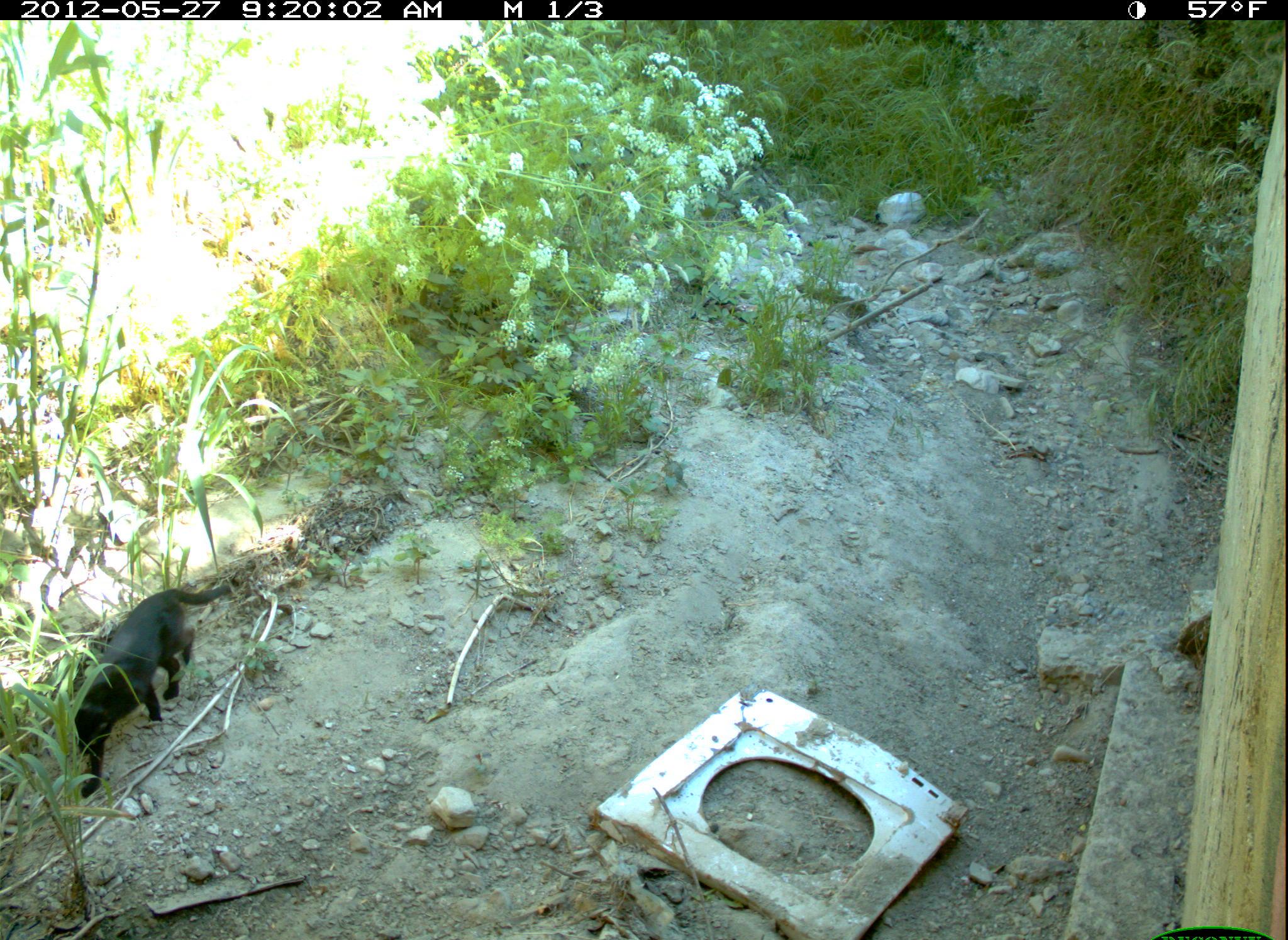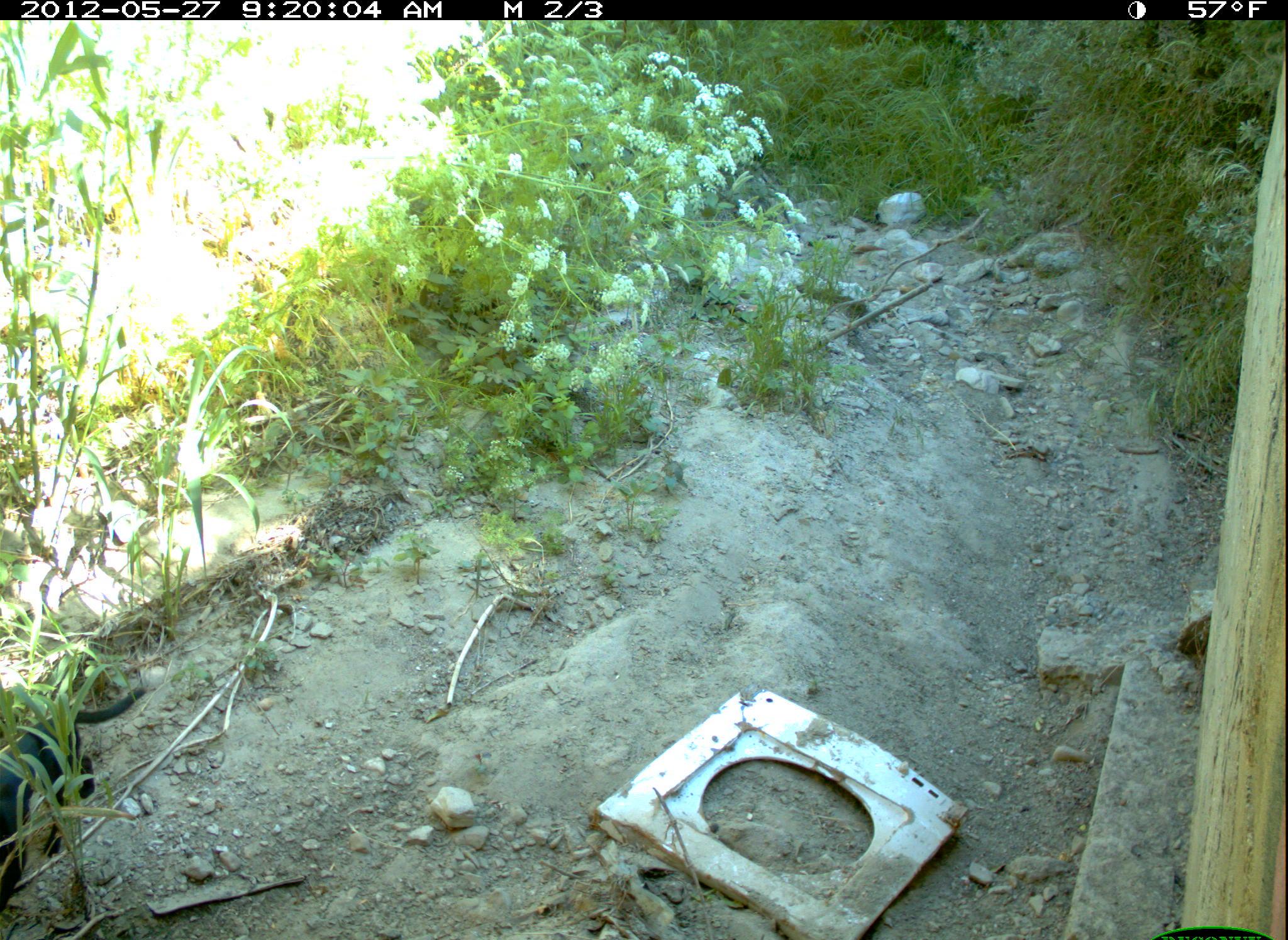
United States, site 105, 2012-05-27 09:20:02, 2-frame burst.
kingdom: Animalia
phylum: Chordata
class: Mammalia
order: Carnivora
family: Felidae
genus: Felis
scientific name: Felis catus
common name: cat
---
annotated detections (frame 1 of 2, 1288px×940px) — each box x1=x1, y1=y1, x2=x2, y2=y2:
cat: x1=53, y1=570, x2=258, y2=807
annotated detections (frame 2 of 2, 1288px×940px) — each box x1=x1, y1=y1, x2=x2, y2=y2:
cat: x1=2, y1=676, x2=153, y2=908